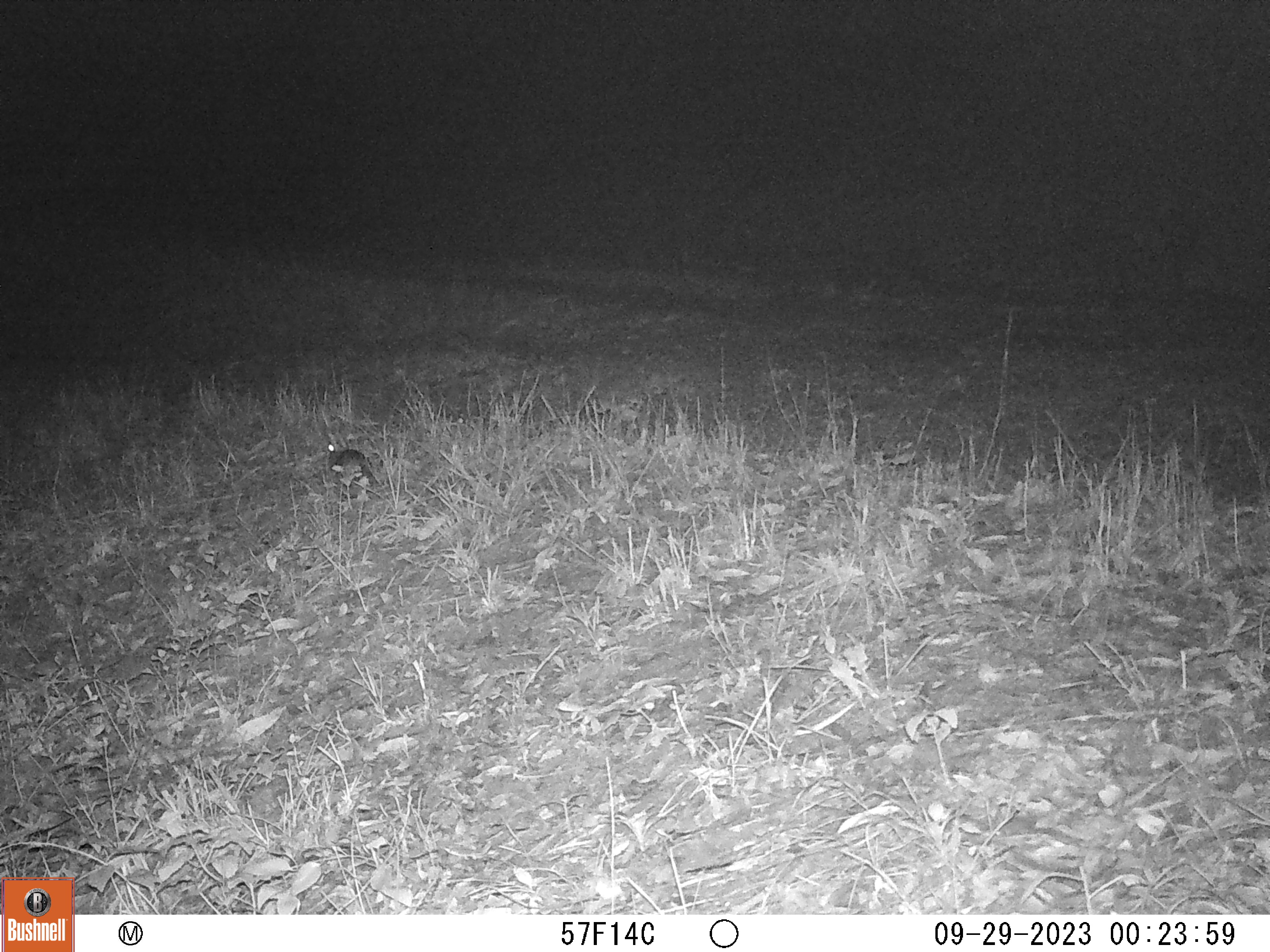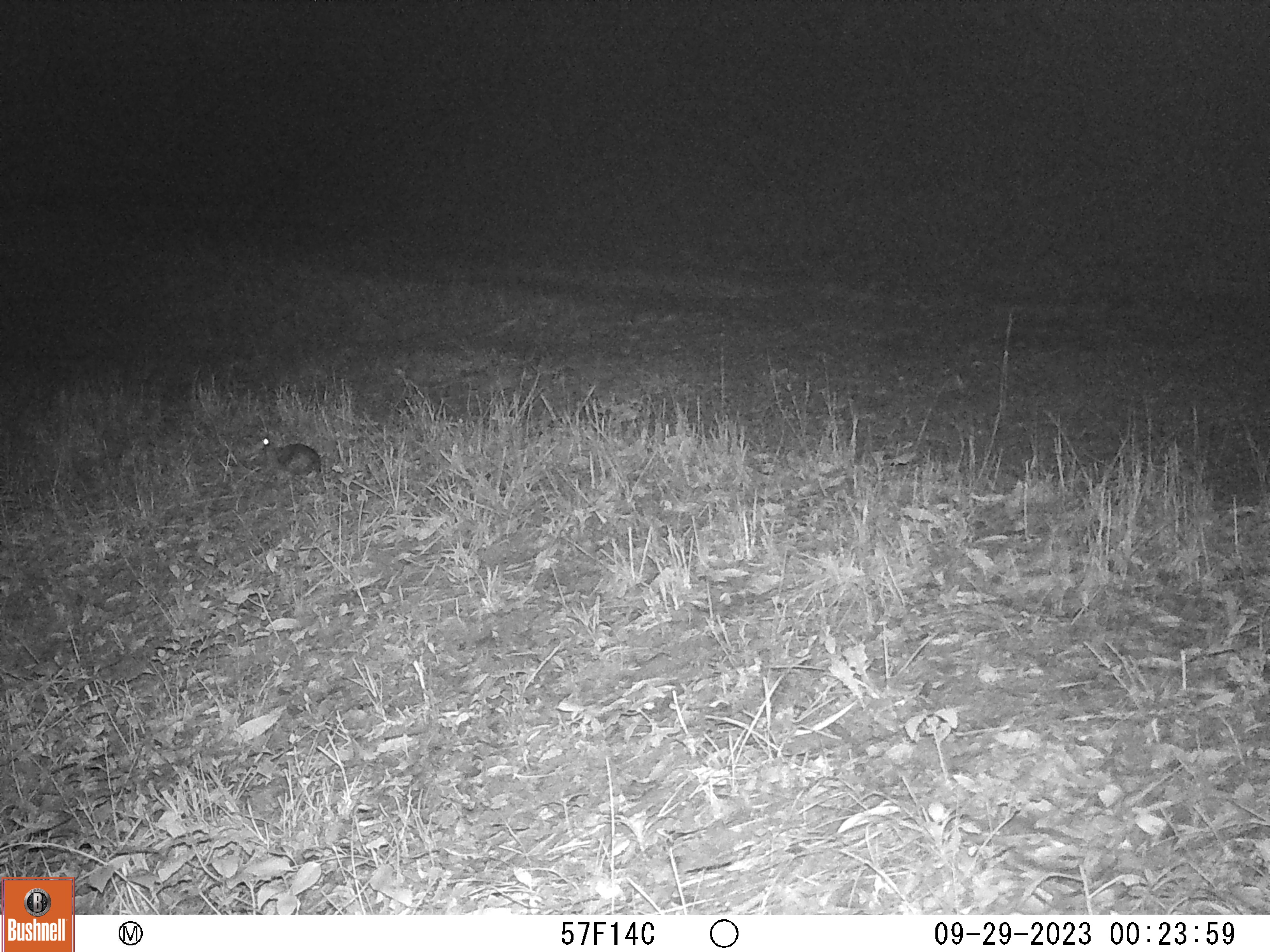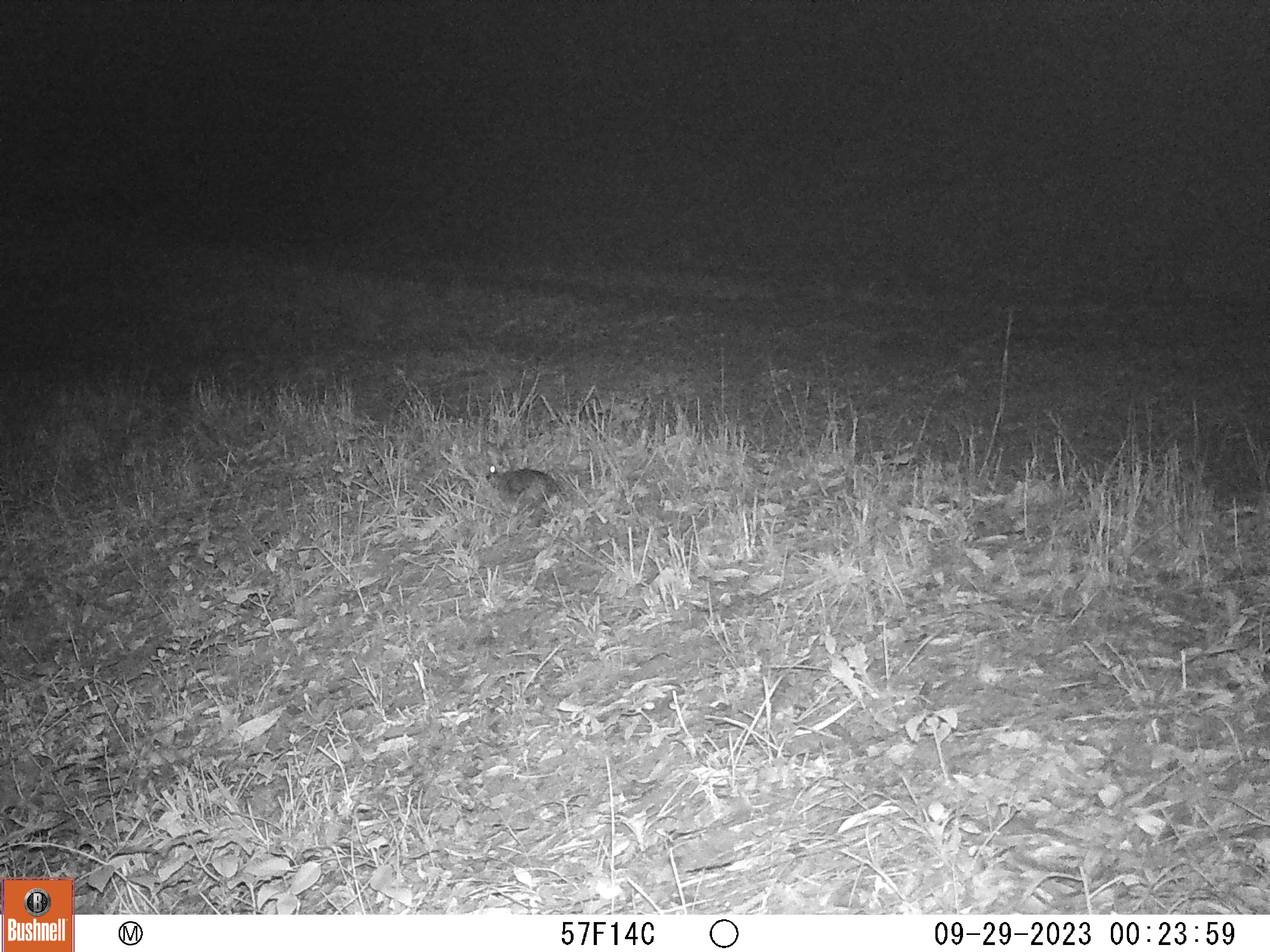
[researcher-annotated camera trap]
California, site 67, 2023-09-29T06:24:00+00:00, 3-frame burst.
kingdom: Animalia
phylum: Chordata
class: Mammalia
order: Lagomorpha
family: Leporidae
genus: Sylvilagus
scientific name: Sylvilagus bachmani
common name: brush rabbit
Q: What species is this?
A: Brush rabbit (Sylvilagus bachmani).